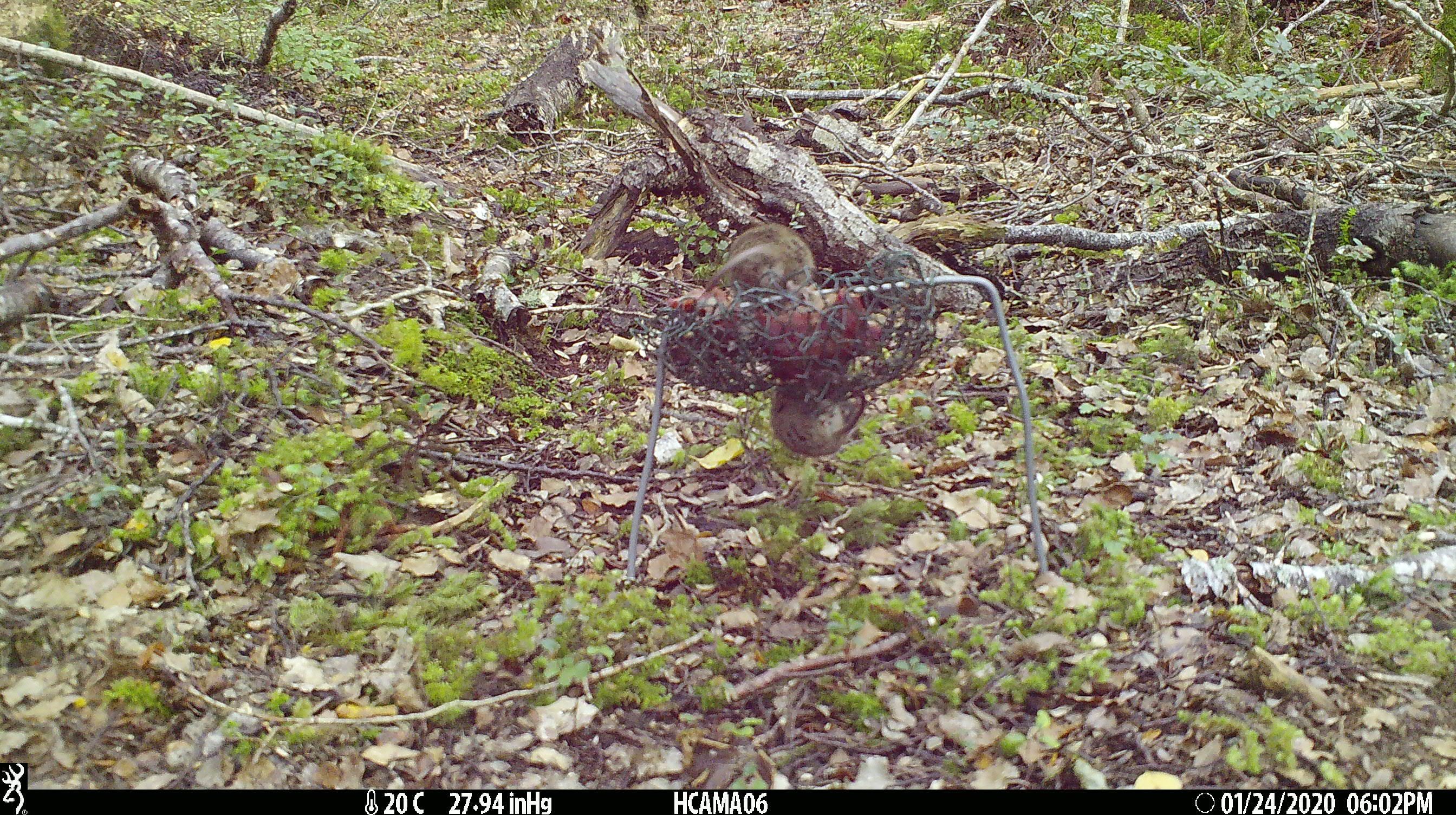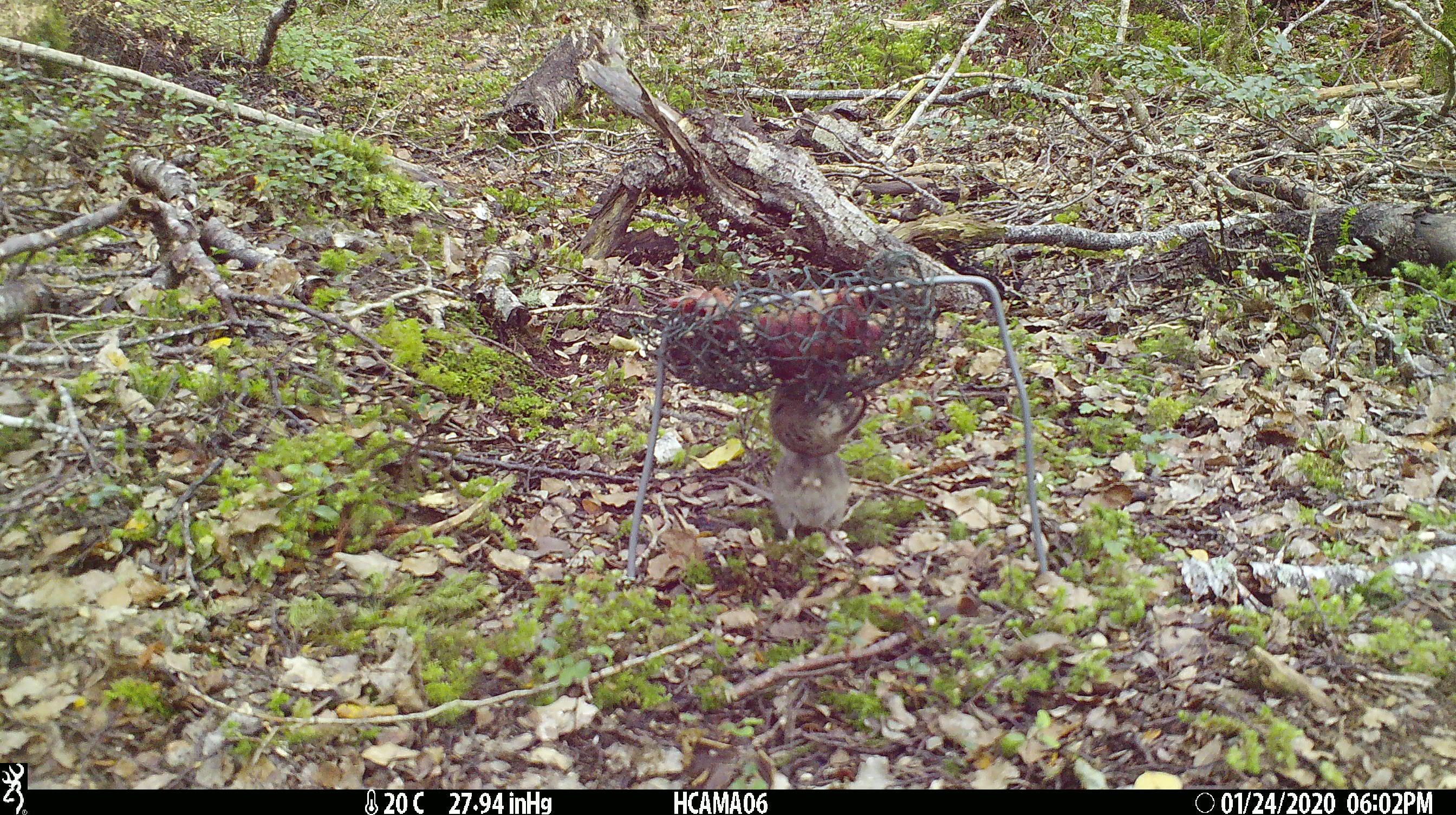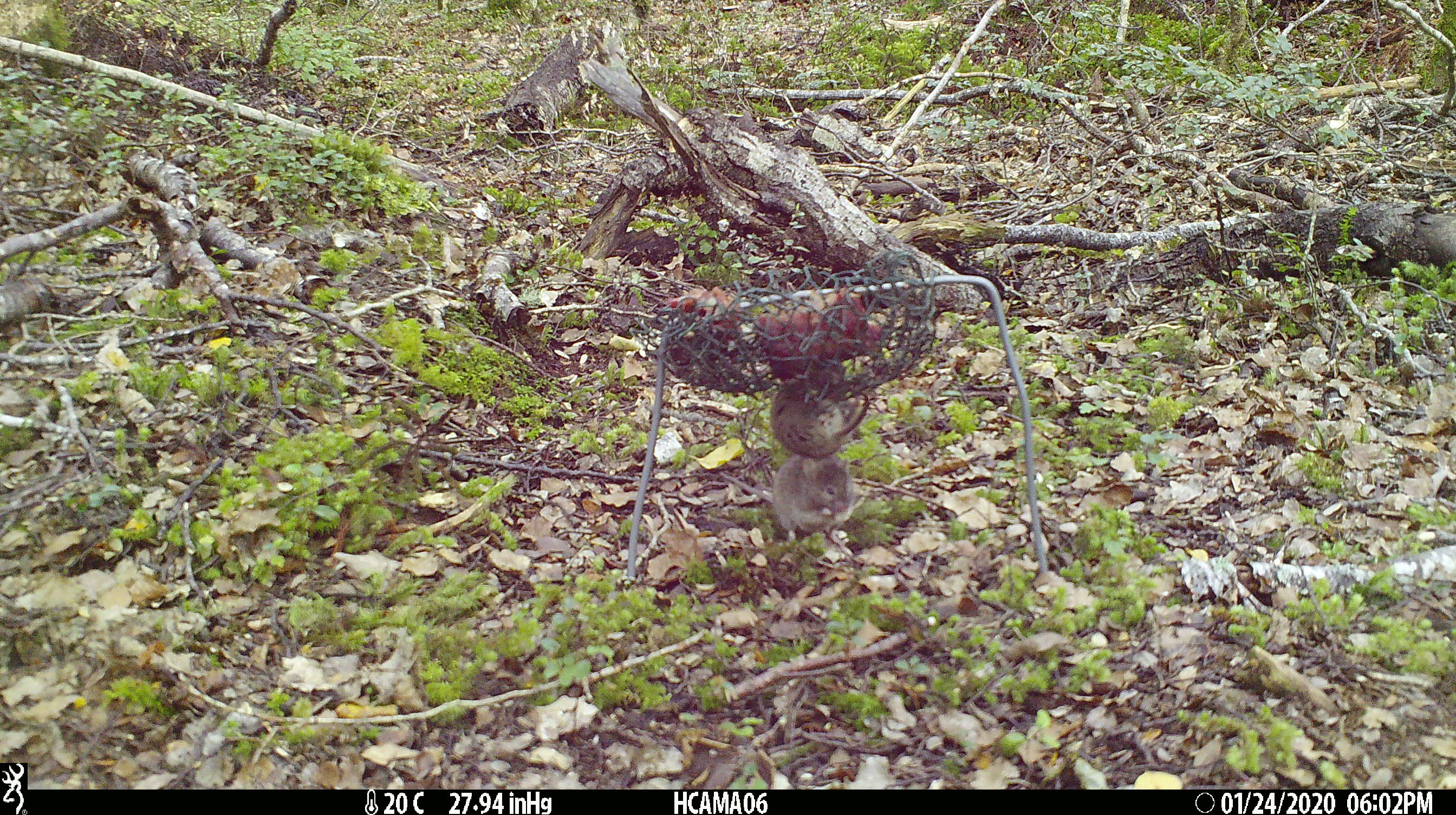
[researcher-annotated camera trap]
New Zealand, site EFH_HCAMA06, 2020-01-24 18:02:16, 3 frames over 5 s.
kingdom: Animalia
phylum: Chordata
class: Mammalia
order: Rodentia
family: Muridae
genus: Mus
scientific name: Mus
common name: mouse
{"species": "mouse (Mus)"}